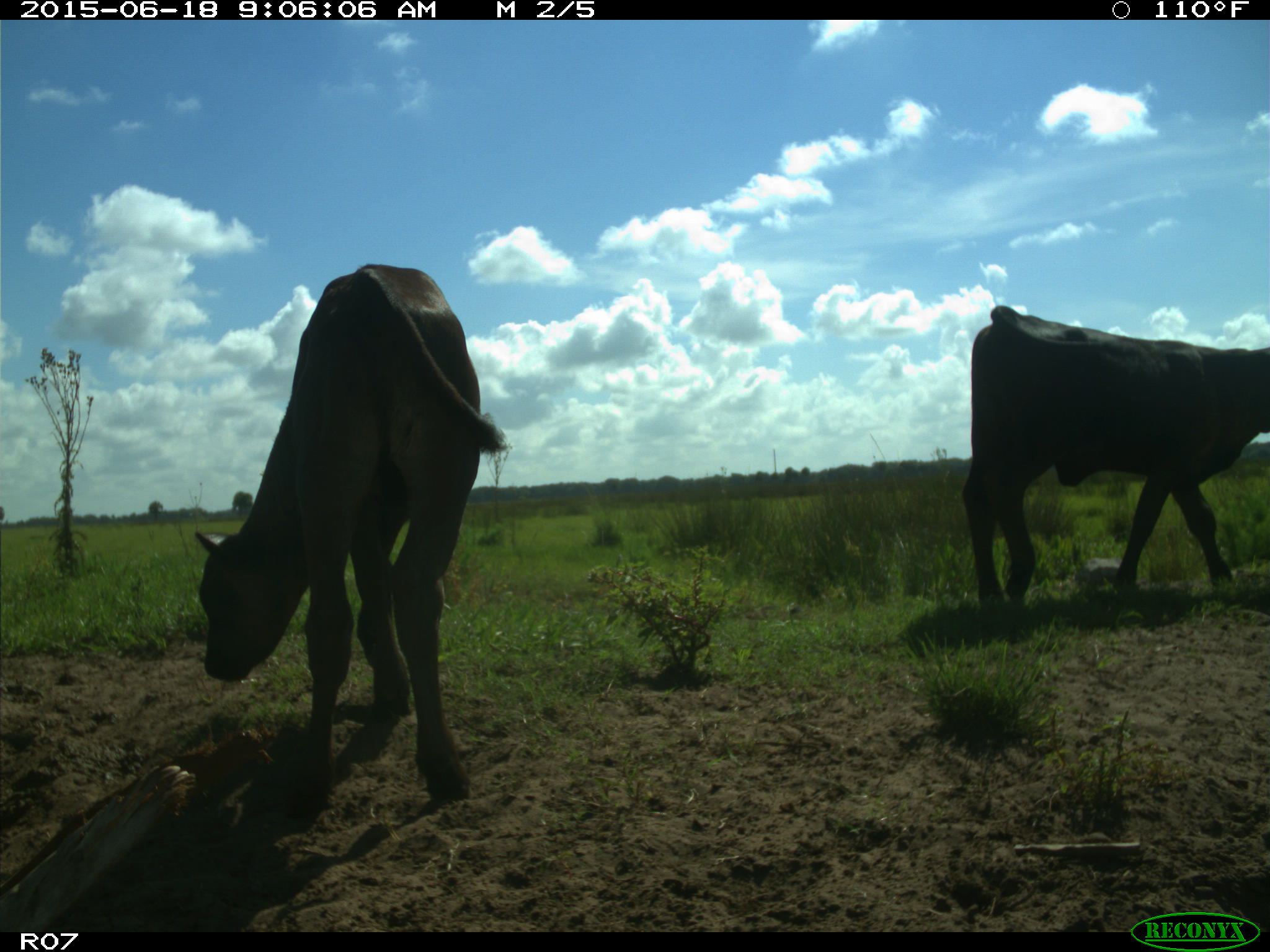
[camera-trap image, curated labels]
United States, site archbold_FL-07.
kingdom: Animalia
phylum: Chordata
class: Mammalia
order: Artiodactyla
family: Bovidae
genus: Bos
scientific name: Bos taurus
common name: domestic cow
Bos taurus (domestic cow).